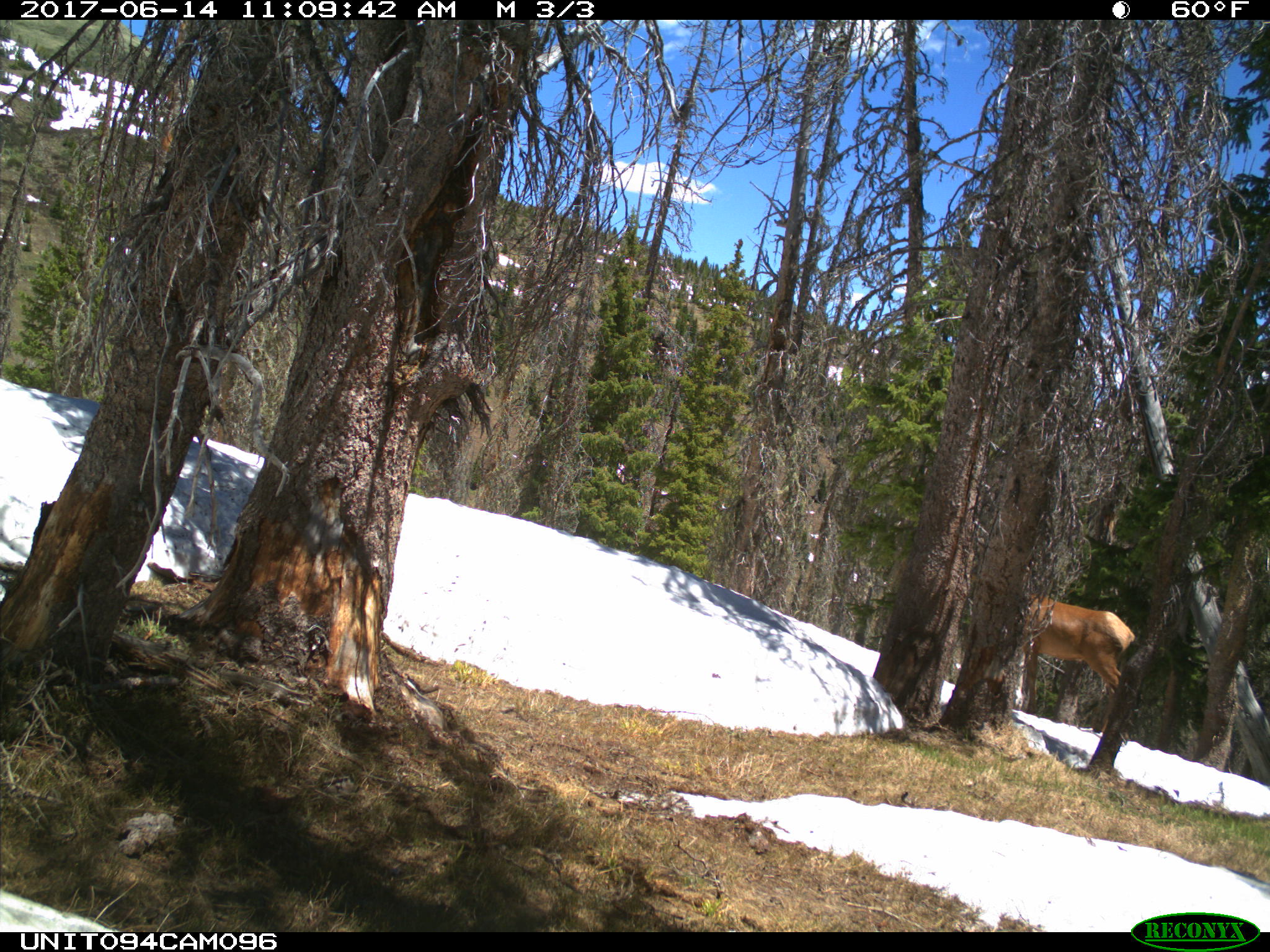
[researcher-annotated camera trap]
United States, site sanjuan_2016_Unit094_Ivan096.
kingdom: Animalia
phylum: Chordata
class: Mammalia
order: Artiodactyla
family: Cervidae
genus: Cervus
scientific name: Cervus elaphus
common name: red deer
Cervus elaphus (red deer).